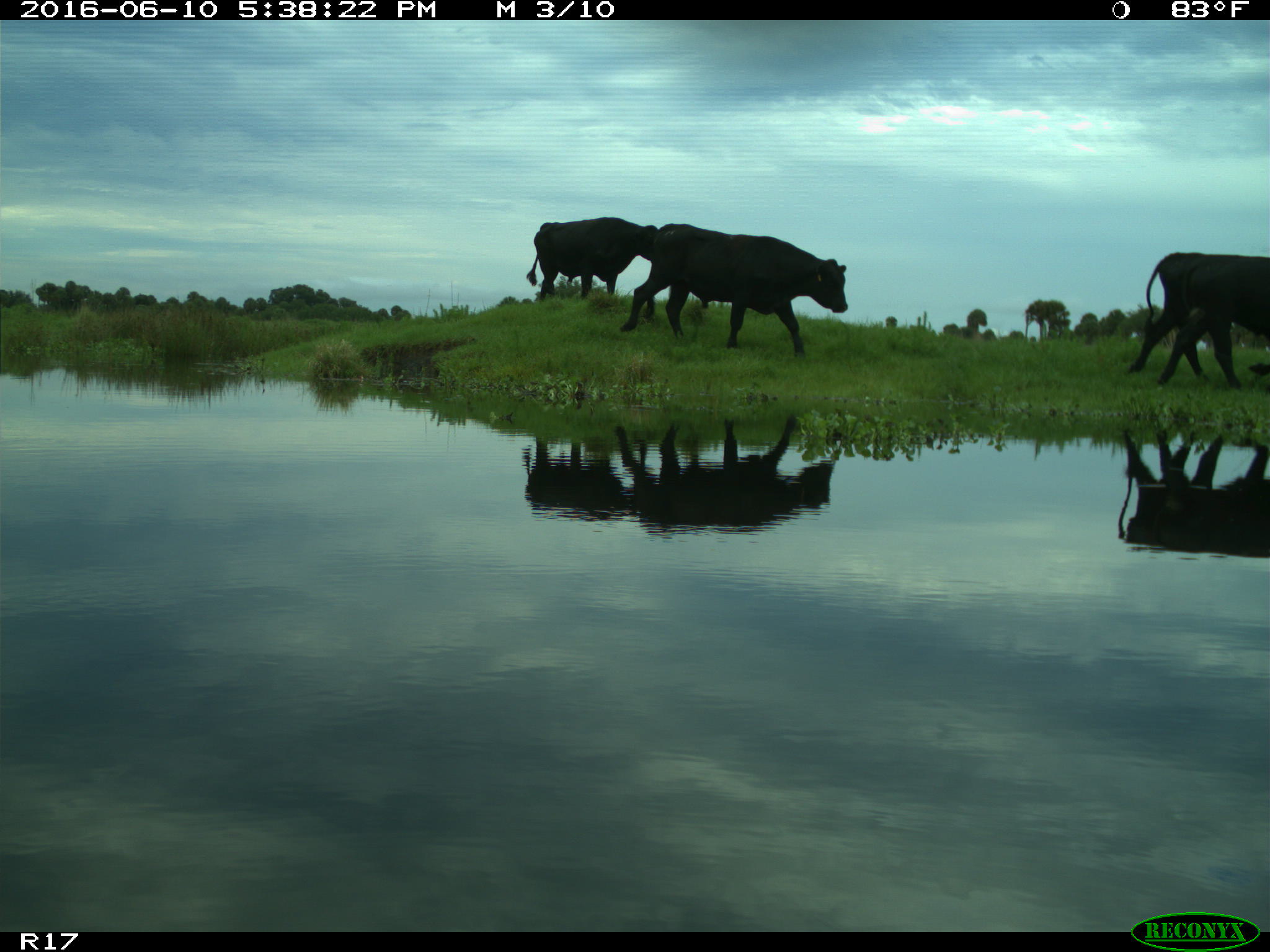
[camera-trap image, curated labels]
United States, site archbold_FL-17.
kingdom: Animalia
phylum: Chordata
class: Mammalia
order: Artiodactyla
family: Bovidae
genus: Bos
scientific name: Bos taurus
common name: domestic cow